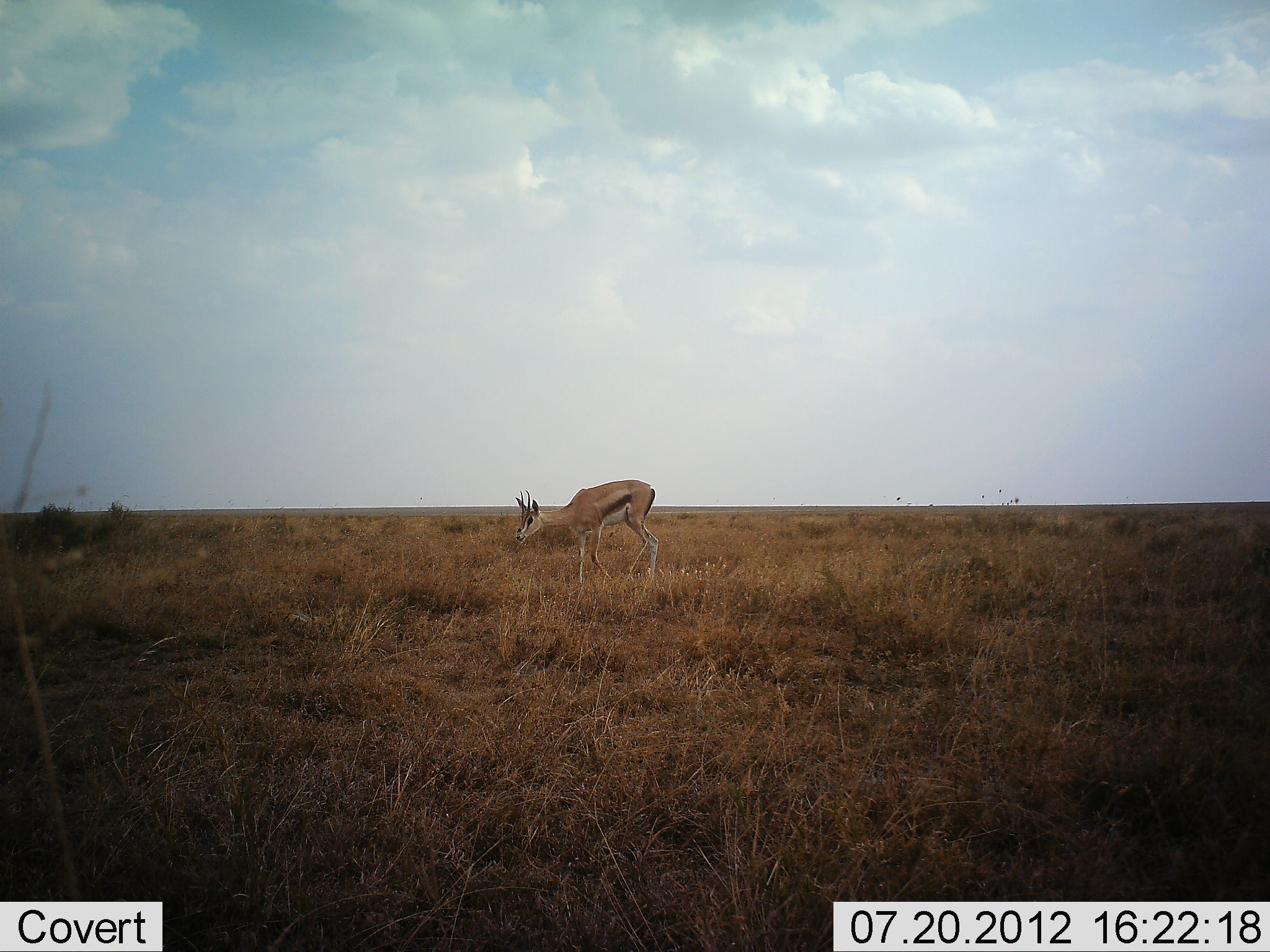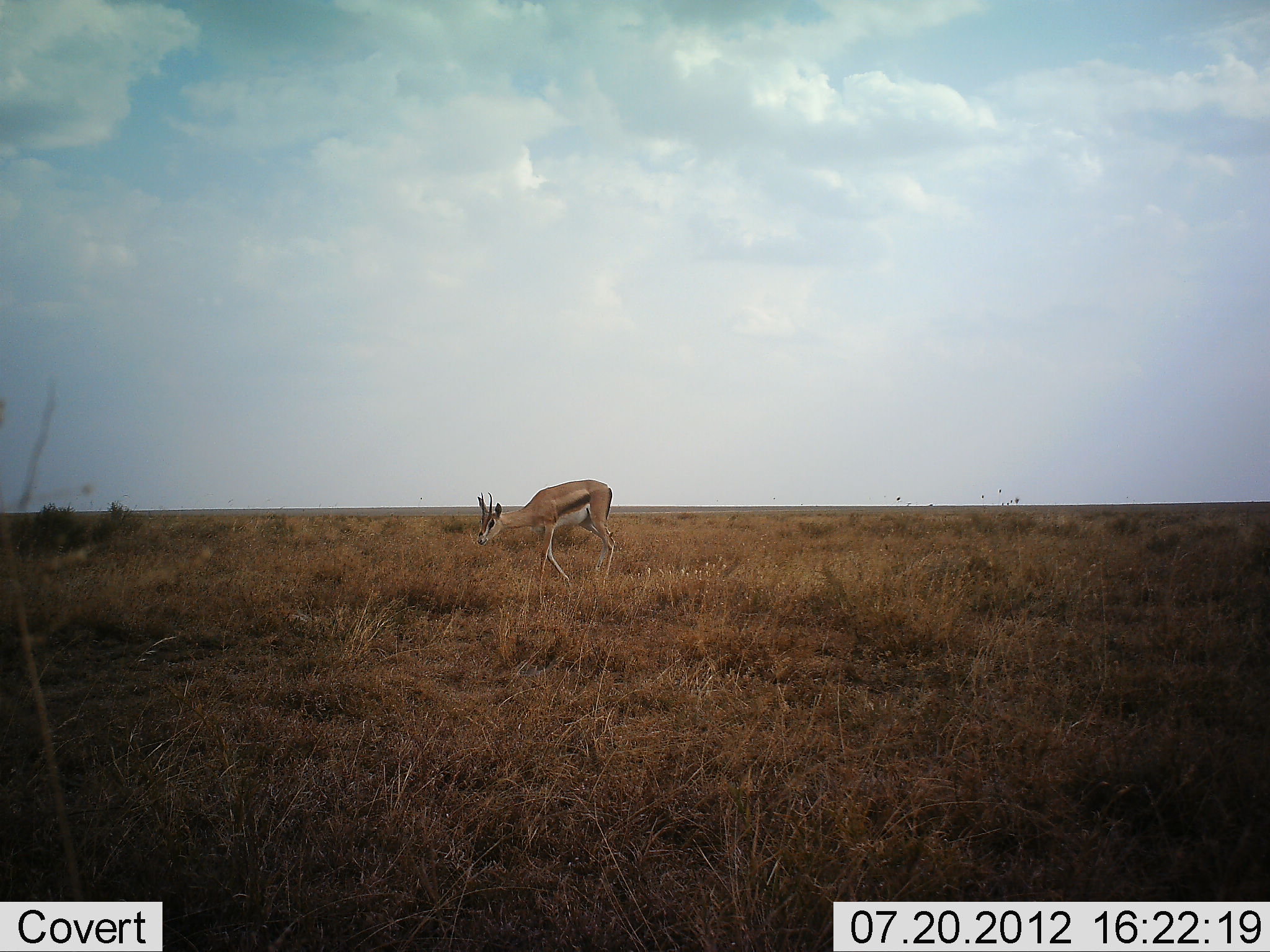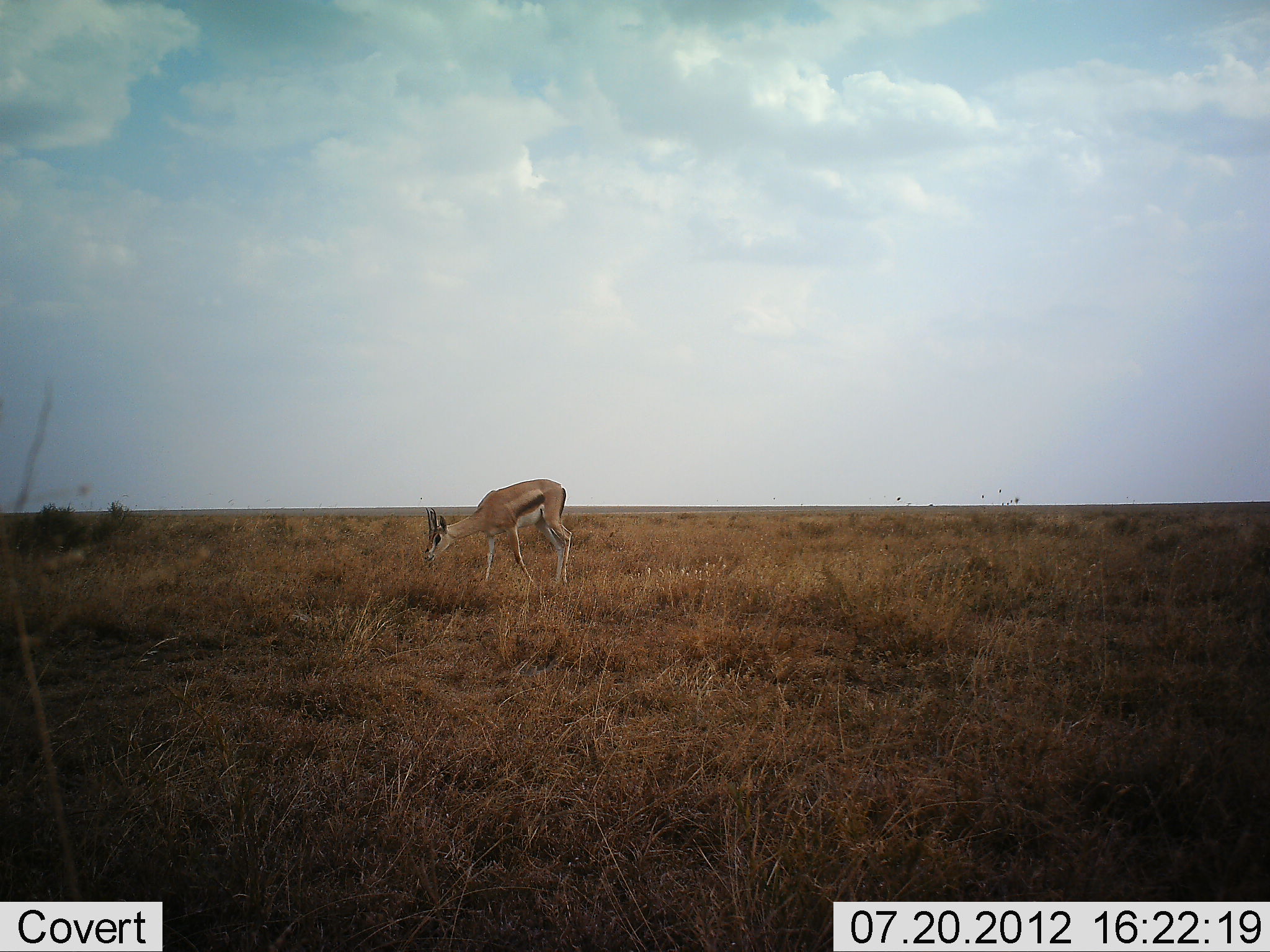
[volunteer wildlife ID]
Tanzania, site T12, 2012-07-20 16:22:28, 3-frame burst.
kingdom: Animalia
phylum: Chordata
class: Mammalia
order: Artiodactyla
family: Bovidae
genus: Eudorcas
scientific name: Eudorcas thomsonii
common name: thomson's gazelle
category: gazellethomsons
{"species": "gazellethomsons (thomson's gazelle) (Eudorcas thomsonii)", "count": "1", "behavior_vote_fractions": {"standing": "10%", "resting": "0%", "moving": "100%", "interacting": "0%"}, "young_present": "0%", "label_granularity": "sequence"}